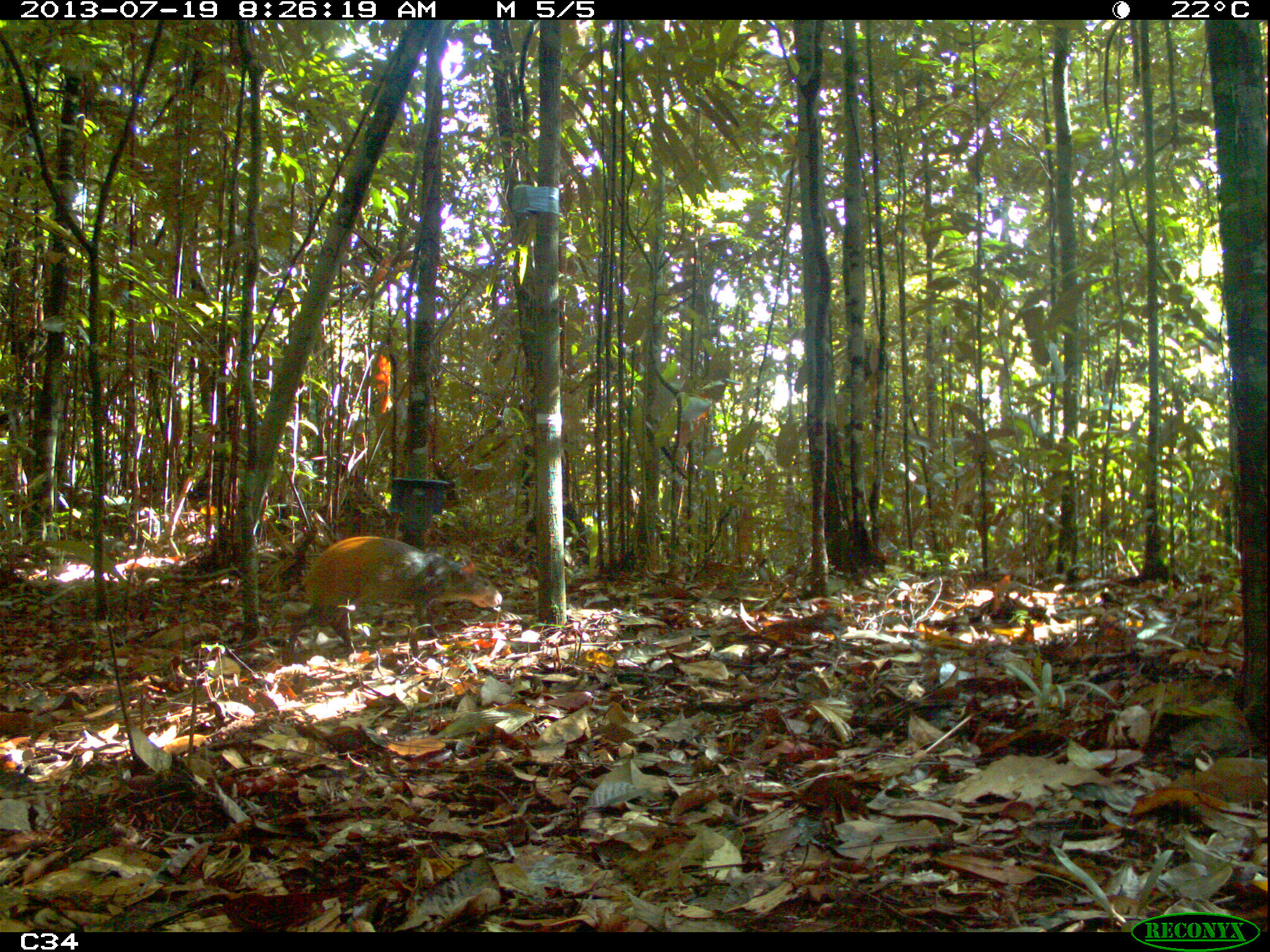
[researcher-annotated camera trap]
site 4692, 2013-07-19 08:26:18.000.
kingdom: Animalia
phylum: Chordata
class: Mammalia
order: Rodentia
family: Dasyproctidae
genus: Dasyprocta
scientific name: Dasyprocta leporina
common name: red-rumped agouti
Dasyprocta leporina (red-rumped agouti), count 2, age adult.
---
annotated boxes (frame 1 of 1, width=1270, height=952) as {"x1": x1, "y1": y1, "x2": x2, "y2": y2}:
dasyprocta leporina: {"x1": 305, "y1": 537, "x2": 502, "y2": 646}